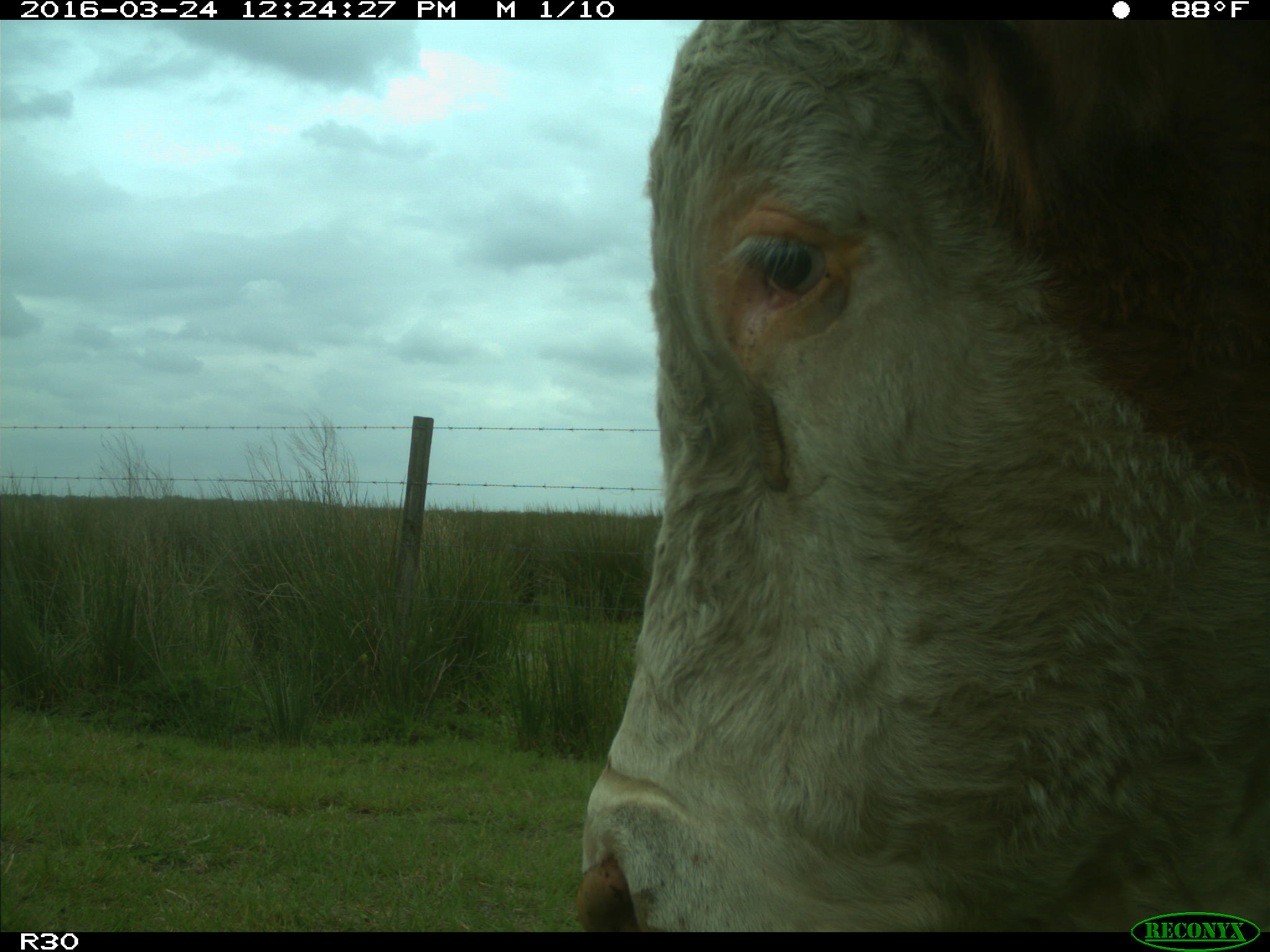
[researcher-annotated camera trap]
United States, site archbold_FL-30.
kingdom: Animalia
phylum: Chordata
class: Mammalia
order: Artiodactyla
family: Bovidae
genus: Bos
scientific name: Bos taurus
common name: domestic cow